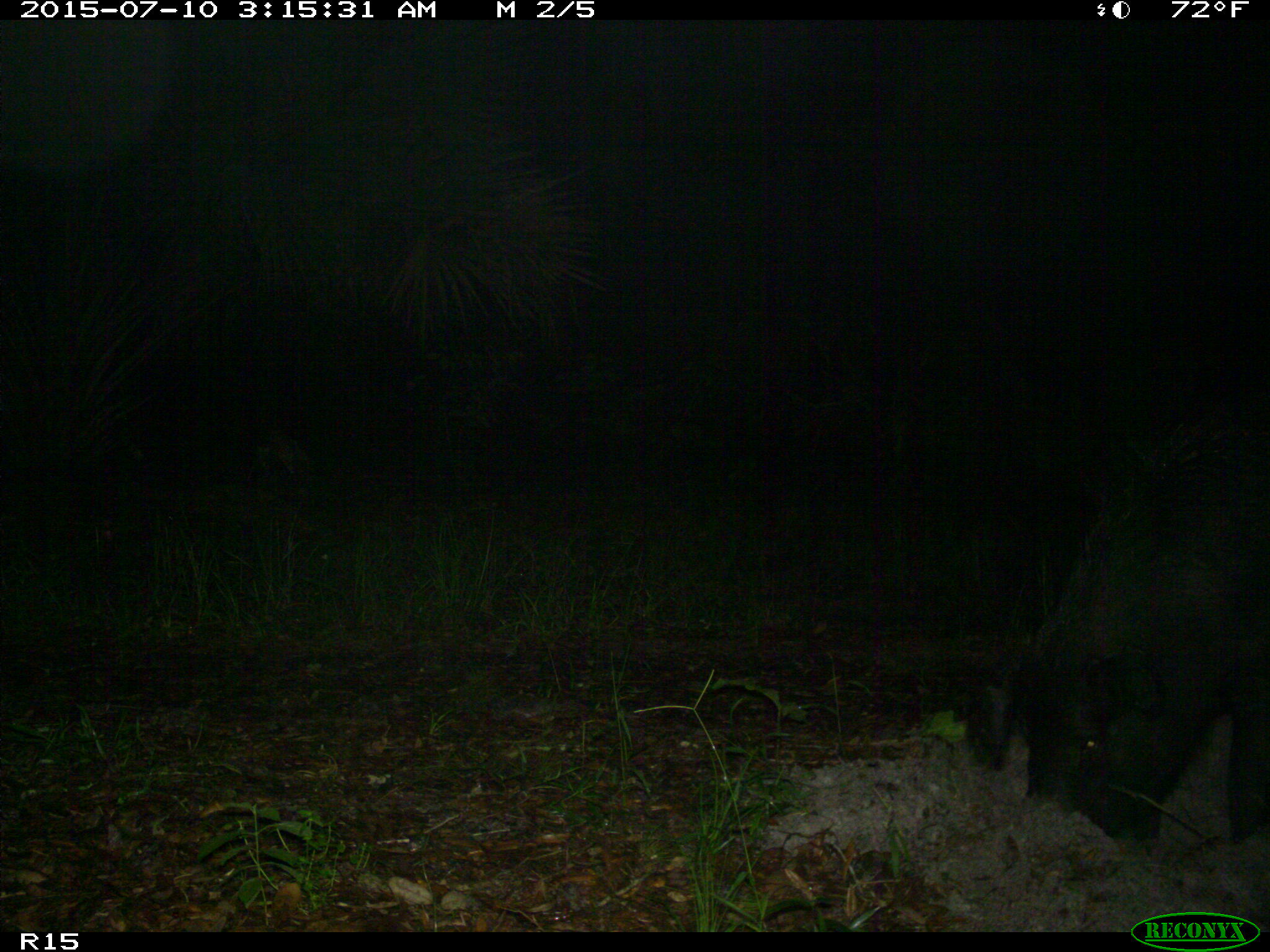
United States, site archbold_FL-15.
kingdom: Animalia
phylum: Chordata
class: Mammalia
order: Artiodactyla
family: Suidae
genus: Sus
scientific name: Sus scrofa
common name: wild boar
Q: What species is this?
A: Sus scrofa (wild boar).